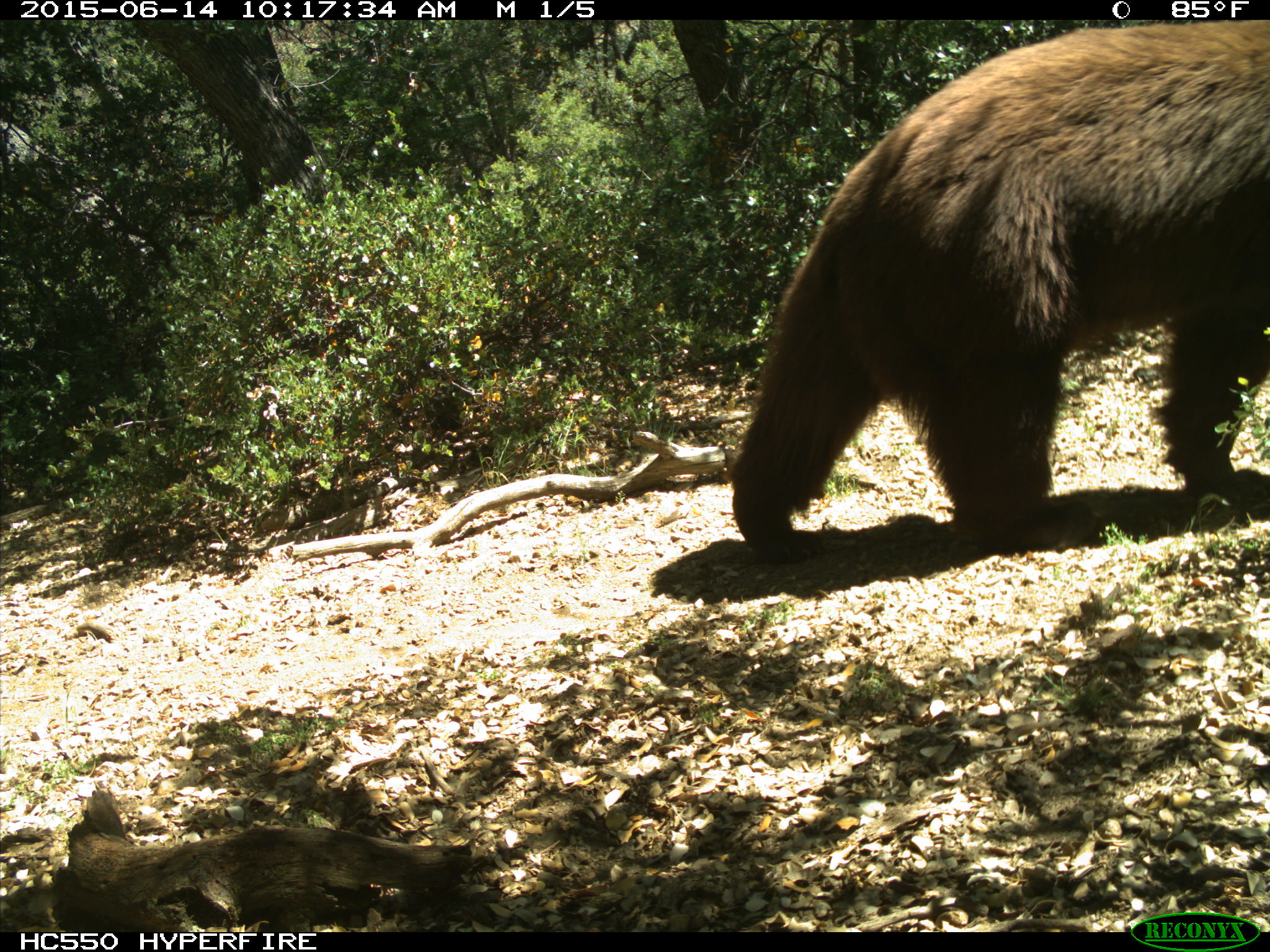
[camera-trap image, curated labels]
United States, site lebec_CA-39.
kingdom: Animalia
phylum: Chordata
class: Mammalia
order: Carnivora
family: Ursidae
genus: Ursus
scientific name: Ursus americanus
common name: american black bear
Ursus americanus (american black bear).